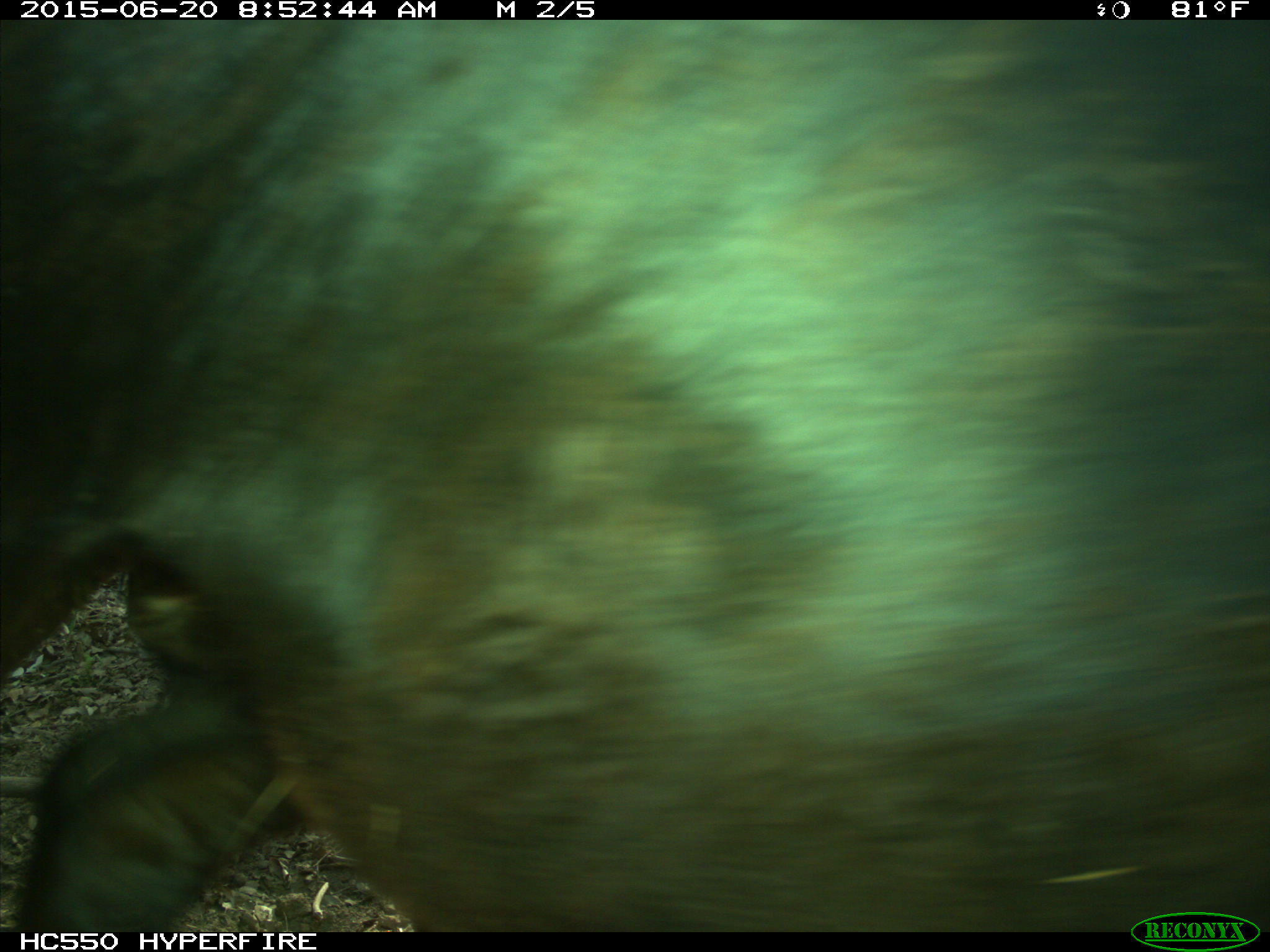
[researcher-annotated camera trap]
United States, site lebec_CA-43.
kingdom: Animalia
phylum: Chordata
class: Mammalia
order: Artiodactyla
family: Bovidae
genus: Bos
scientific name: Bos taurus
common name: domestic cow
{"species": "Bos taurus (domestic cow)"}